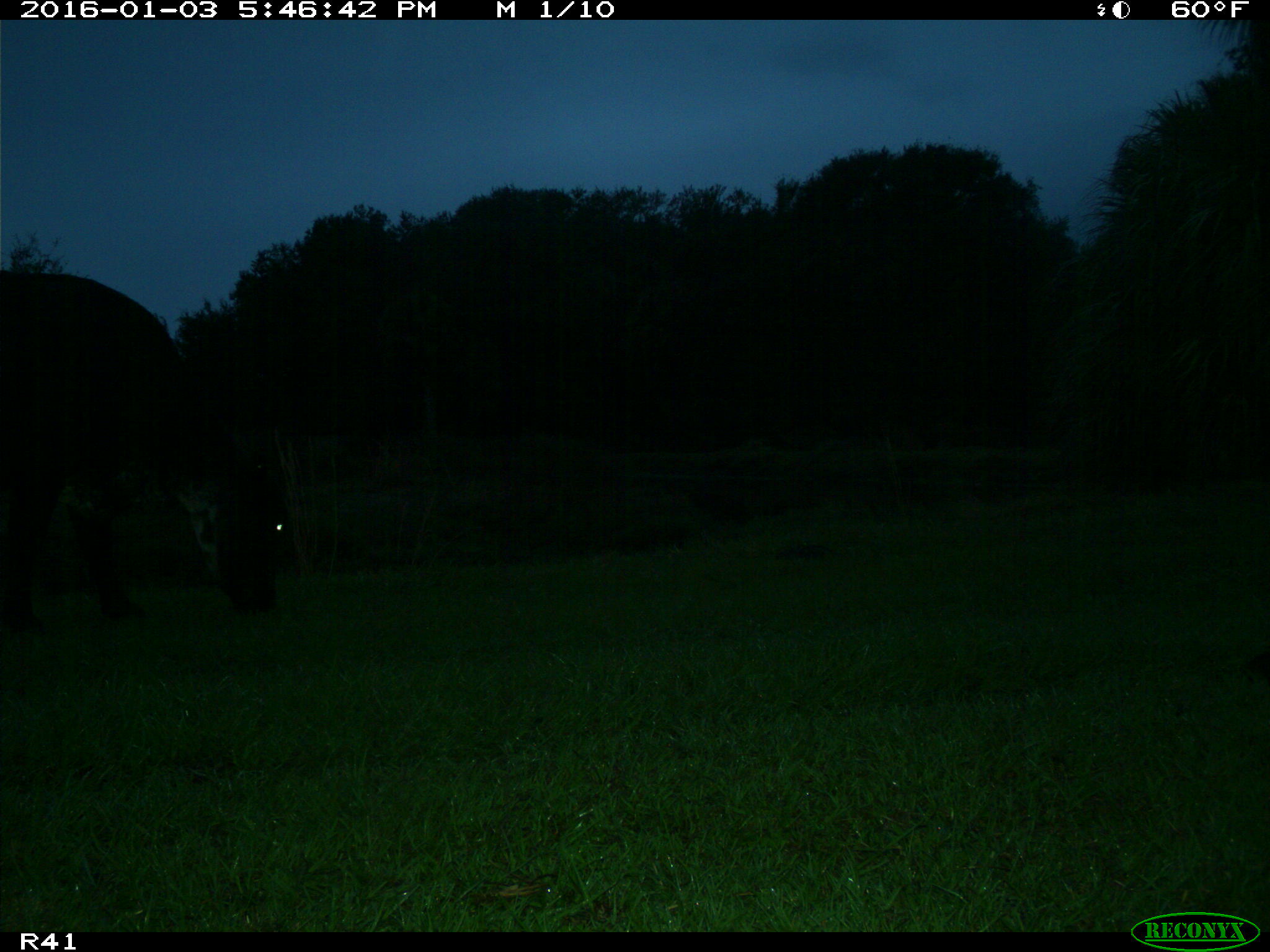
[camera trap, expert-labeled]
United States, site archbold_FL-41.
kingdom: Animalia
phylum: Chordata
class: Mammalia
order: Artiodactyla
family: Bovidae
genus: Bos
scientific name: Bos taurus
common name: domestic cow